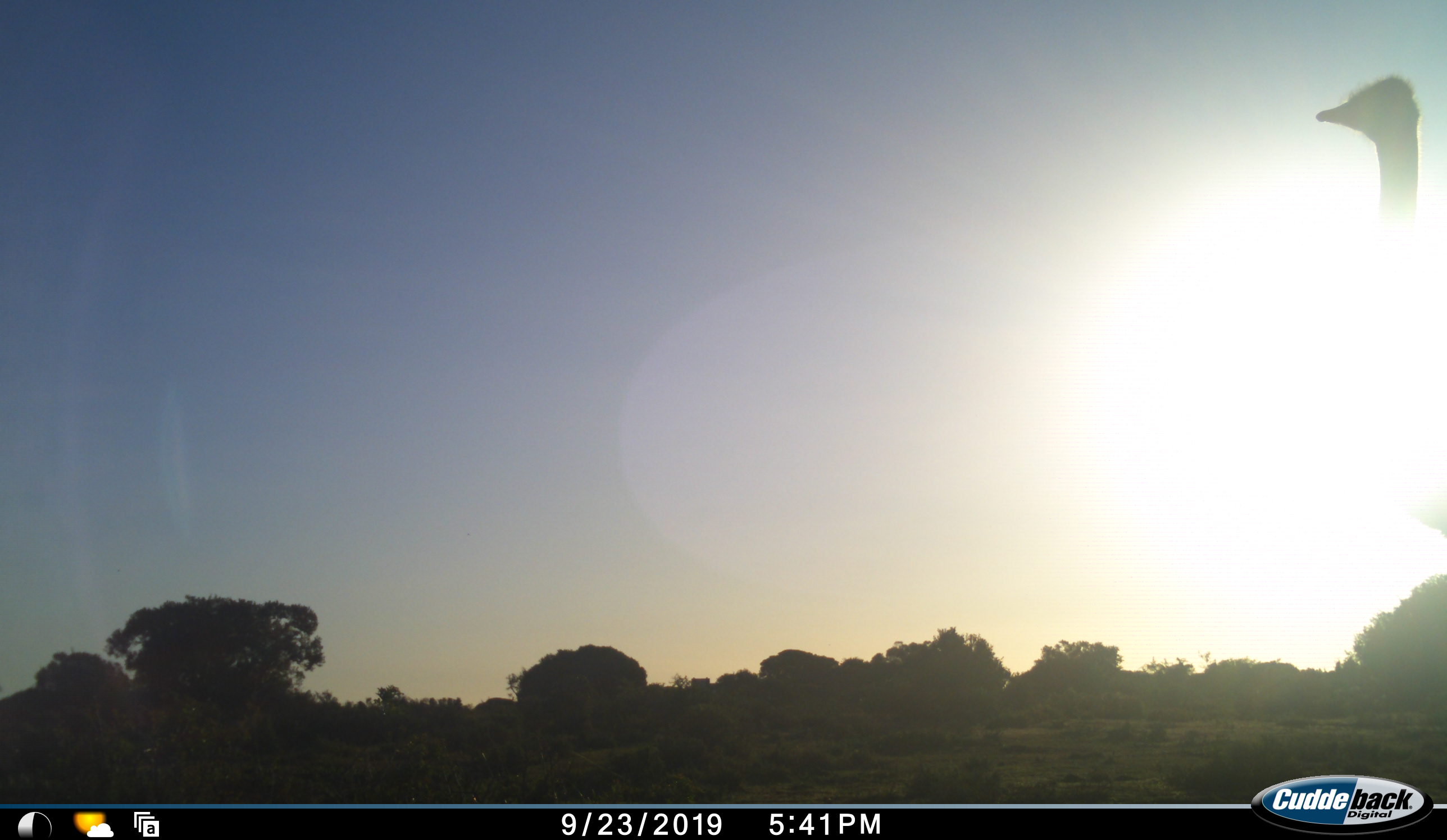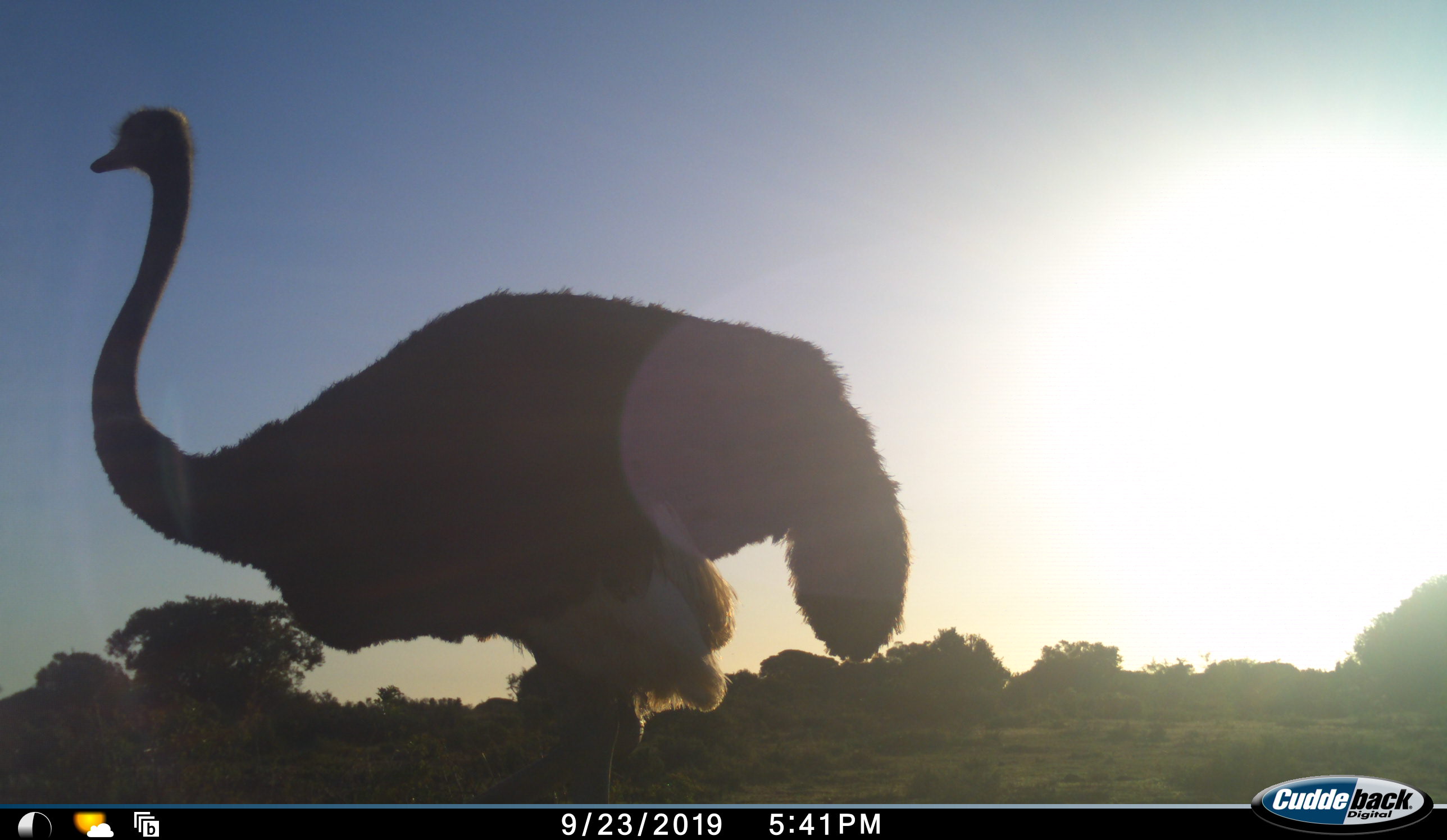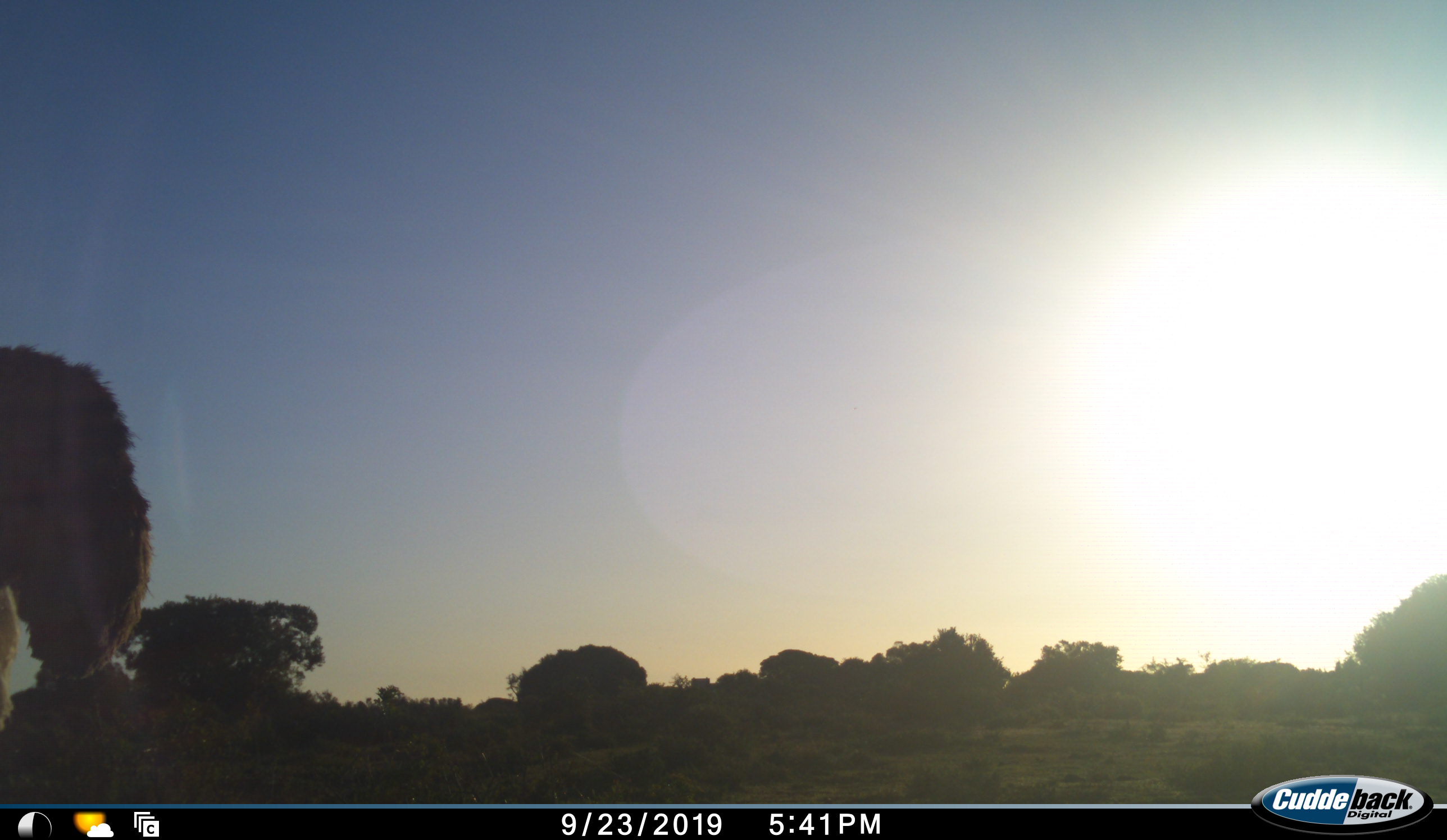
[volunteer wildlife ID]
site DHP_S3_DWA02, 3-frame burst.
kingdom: Animalia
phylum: Chordata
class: Aves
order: Struthioniformes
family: Struthionidae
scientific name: Struthionidae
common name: ostrich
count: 1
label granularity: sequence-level